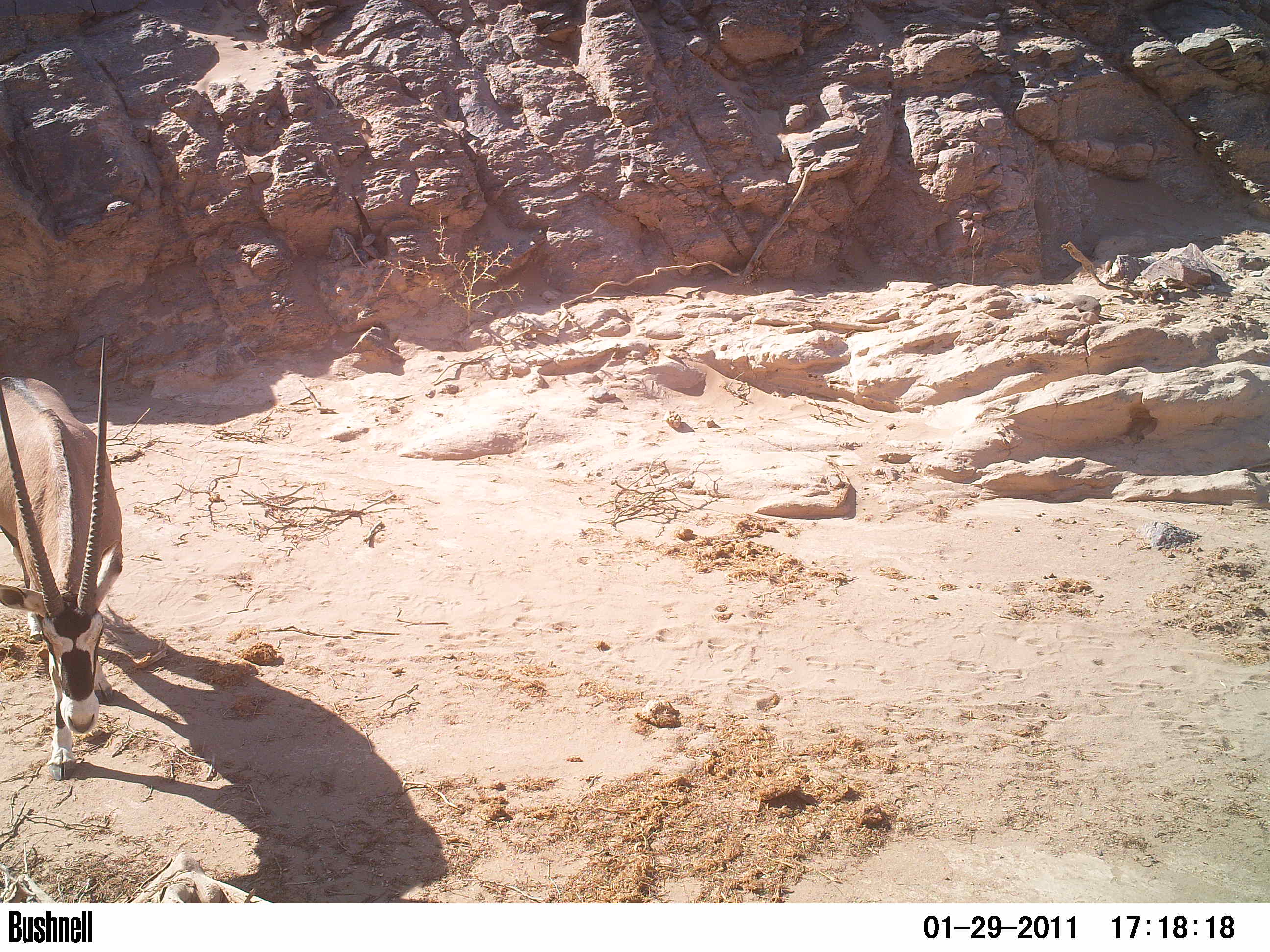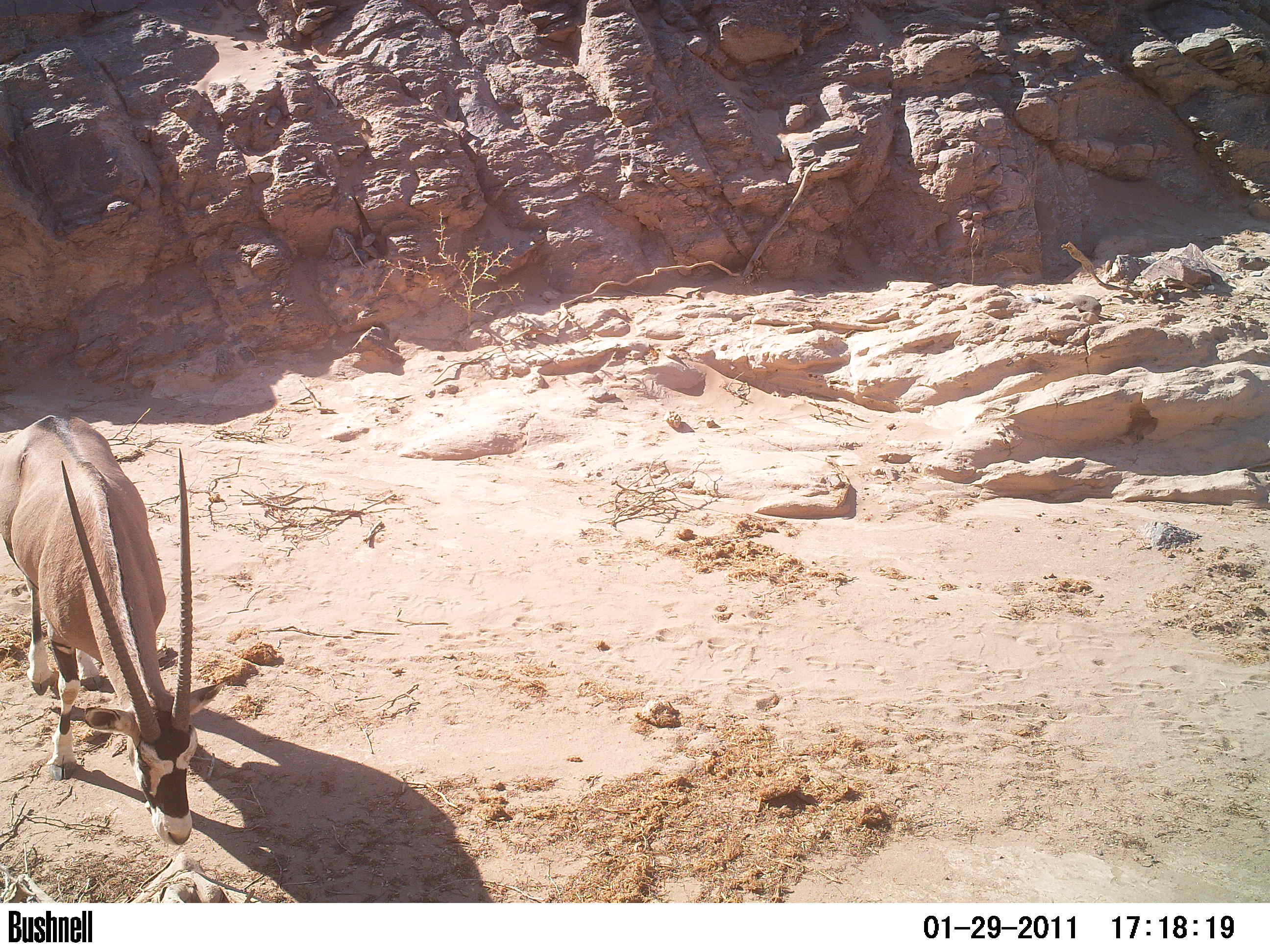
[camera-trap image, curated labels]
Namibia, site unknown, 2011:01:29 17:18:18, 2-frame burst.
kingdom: Animalia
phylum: Chordata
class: Mammalia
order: Artiodactyla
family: Bovidae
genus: Oryx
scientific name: Oryx gazella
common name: gemsbok